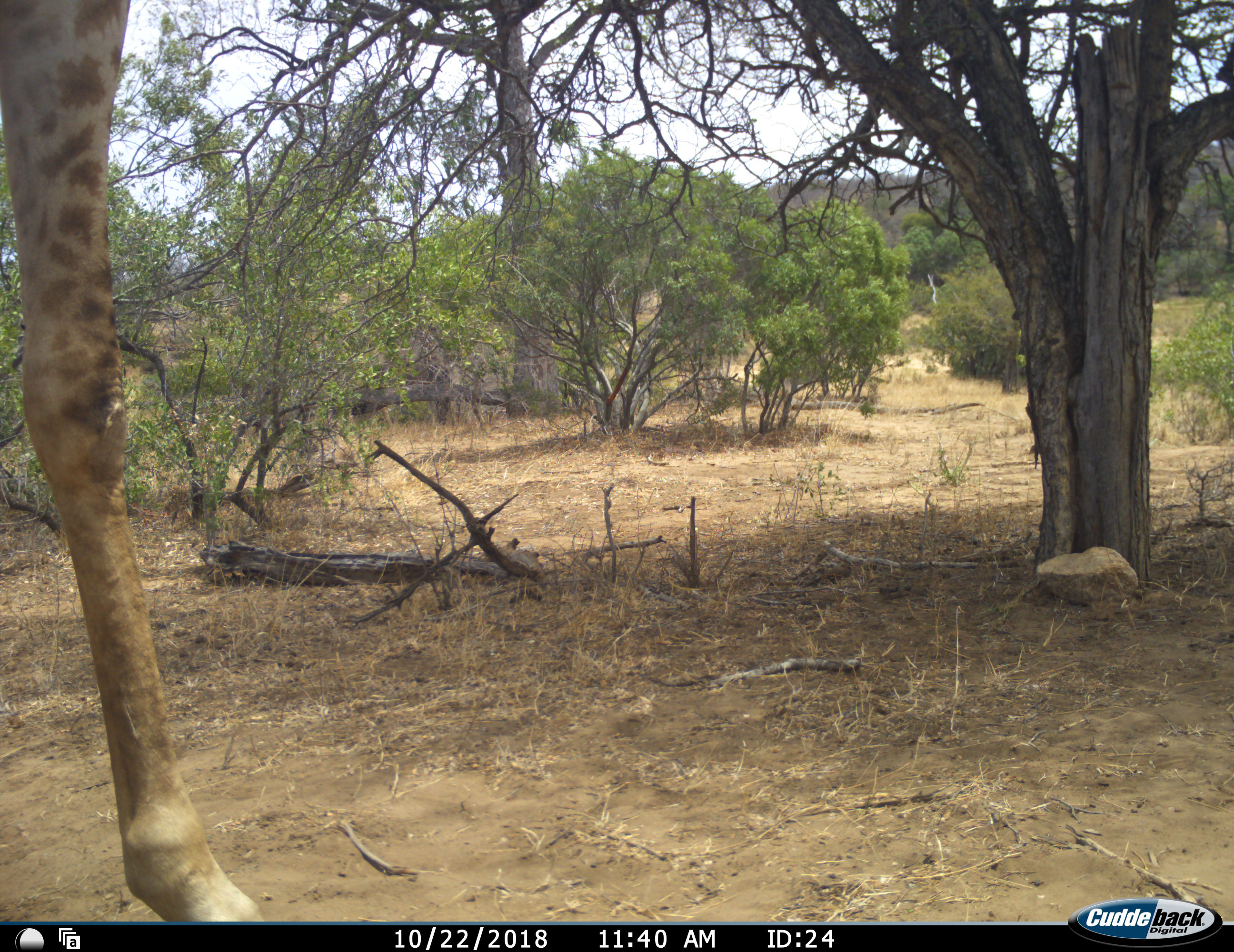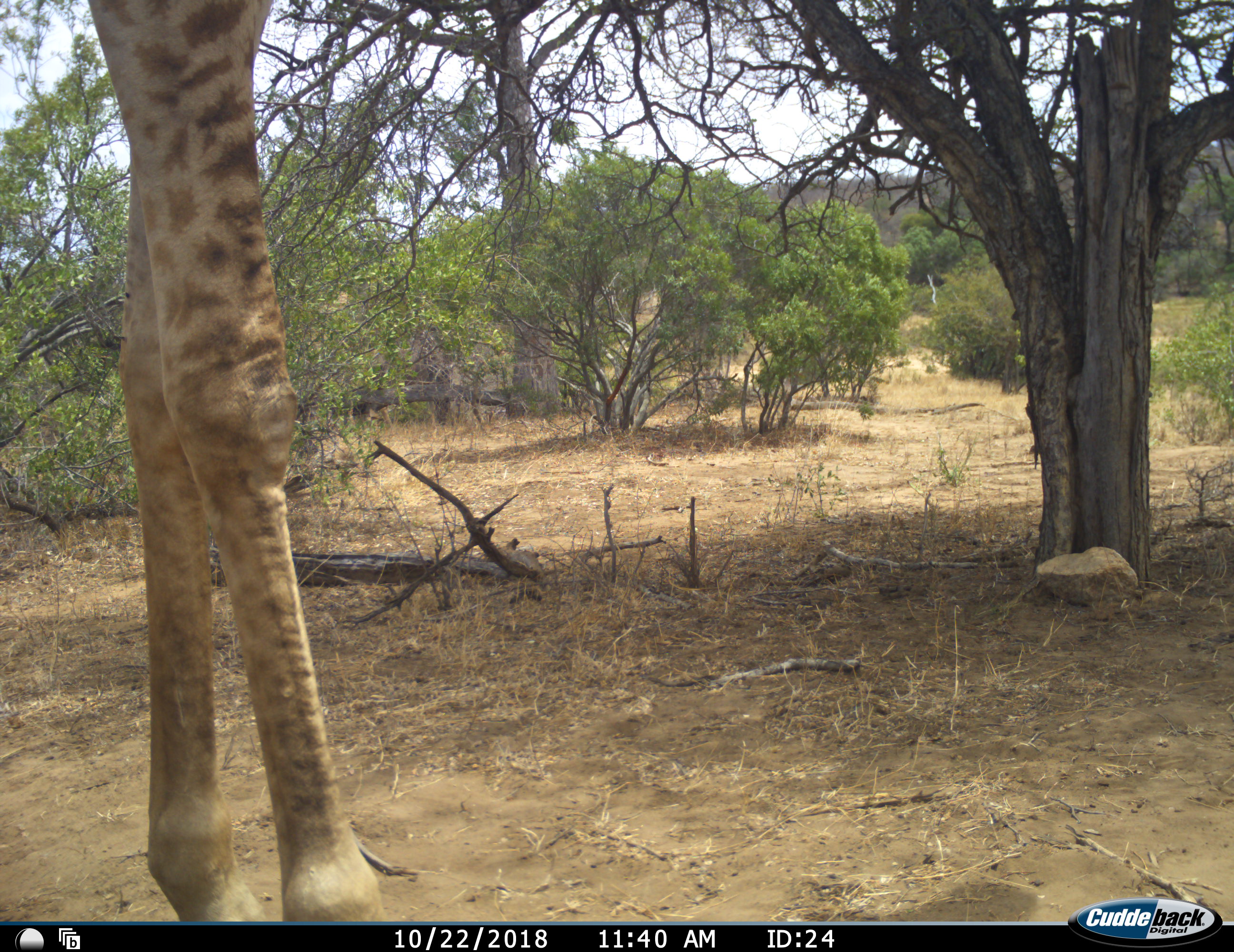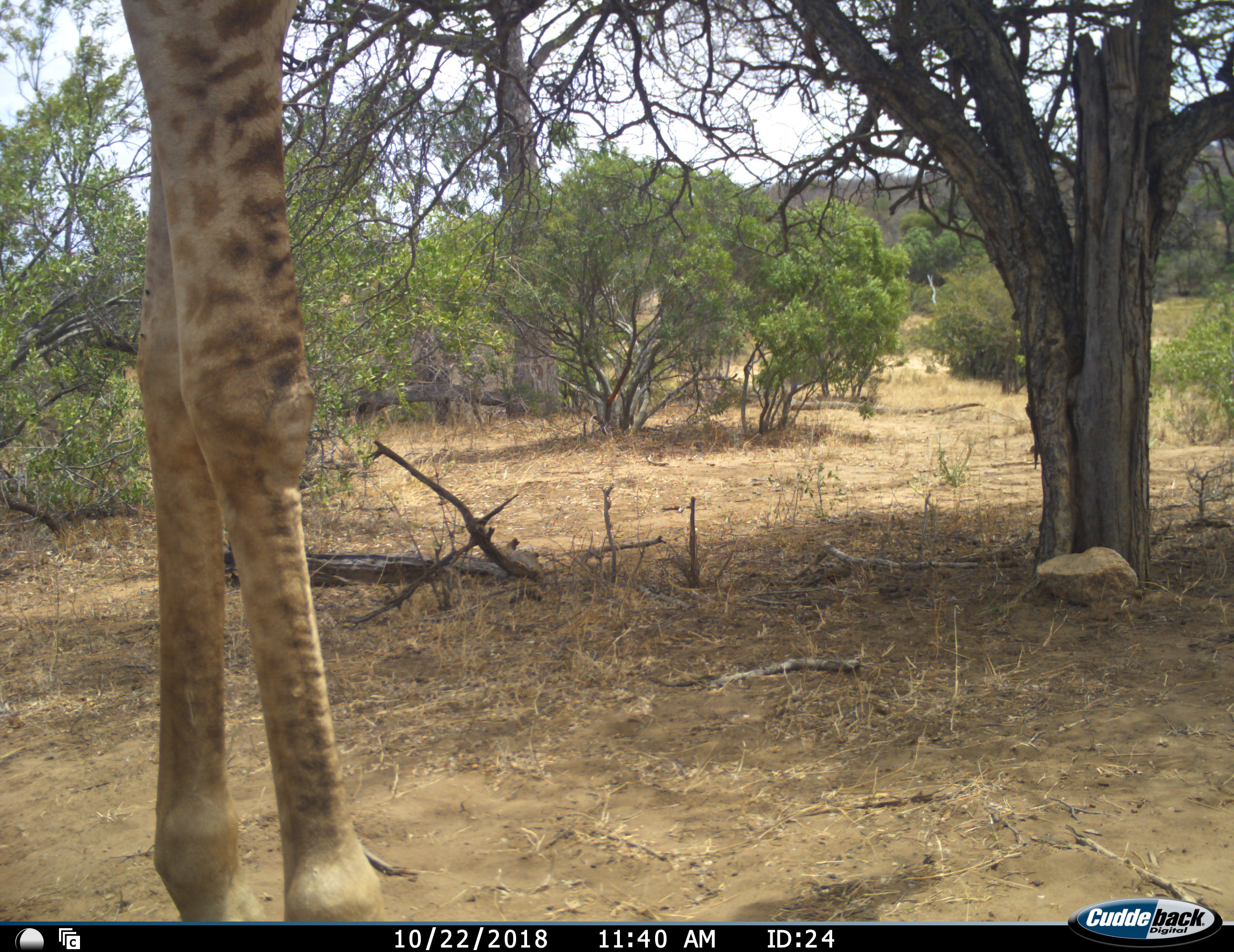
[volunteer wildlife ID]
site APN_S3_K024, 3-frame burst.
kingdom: Animalia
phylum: Chordata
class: Mammalia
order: Artiodactyla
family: Giraffidae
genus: Giraffa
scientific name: Giraffa camelopardalis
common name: giraffe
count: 1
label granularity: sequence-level